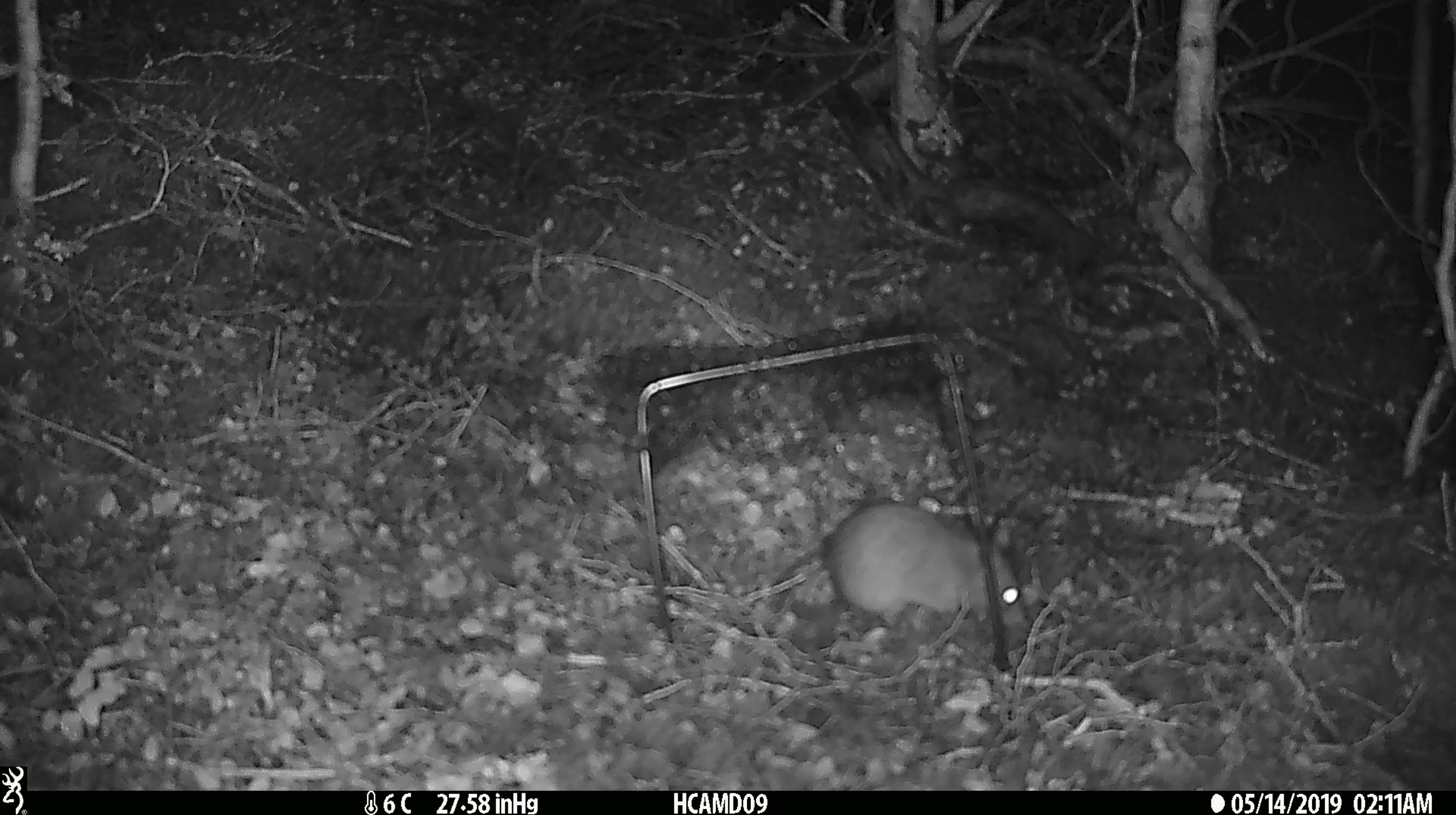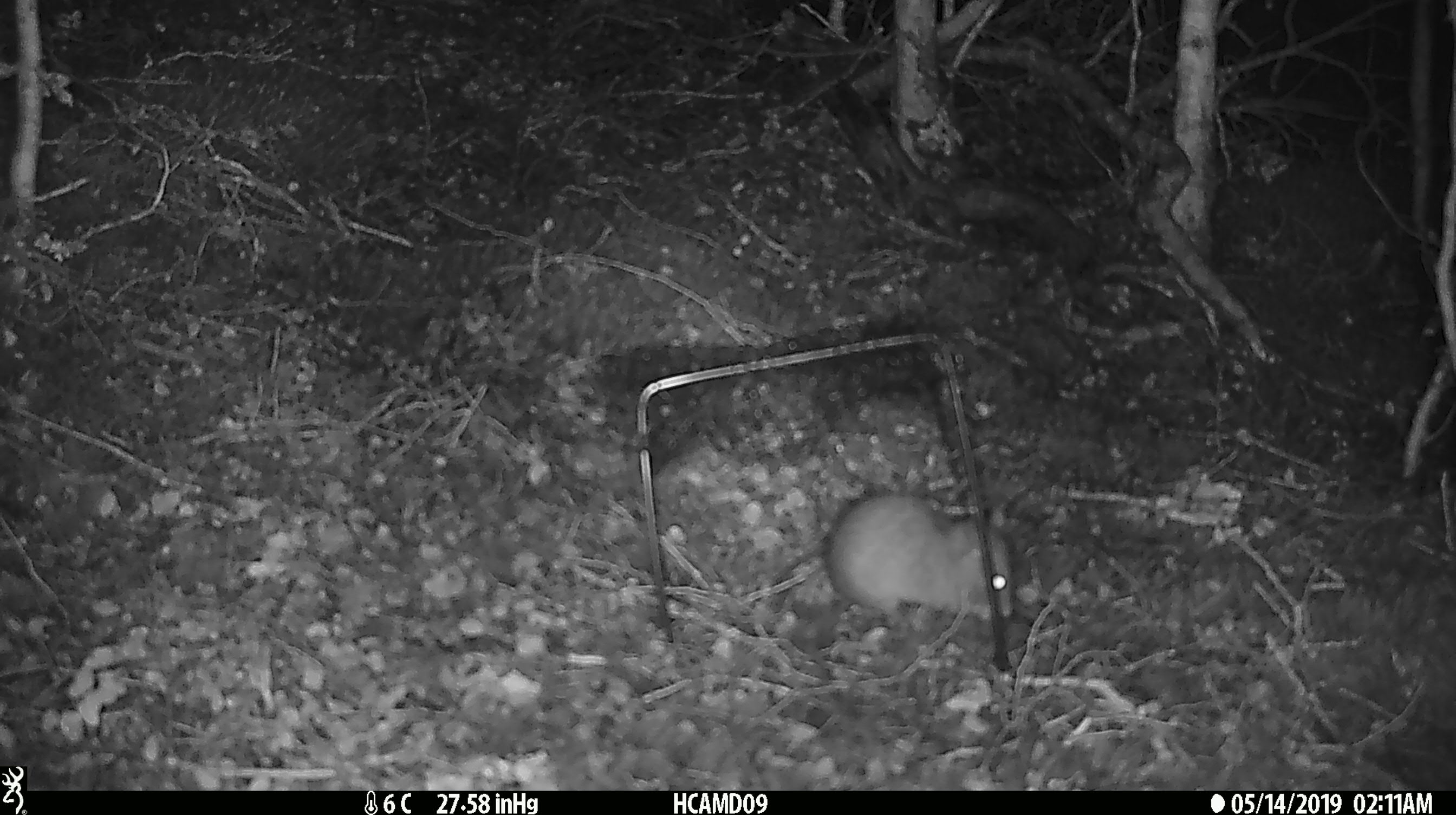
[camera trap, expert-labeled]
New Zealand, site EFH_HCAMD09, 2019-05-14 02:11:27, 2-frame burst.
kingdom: Animalia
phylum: Chordata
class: Mammalia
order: Rodentia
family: Muridae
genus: Rattus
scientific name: Rattus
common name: rat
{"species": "rat (Rattus)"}